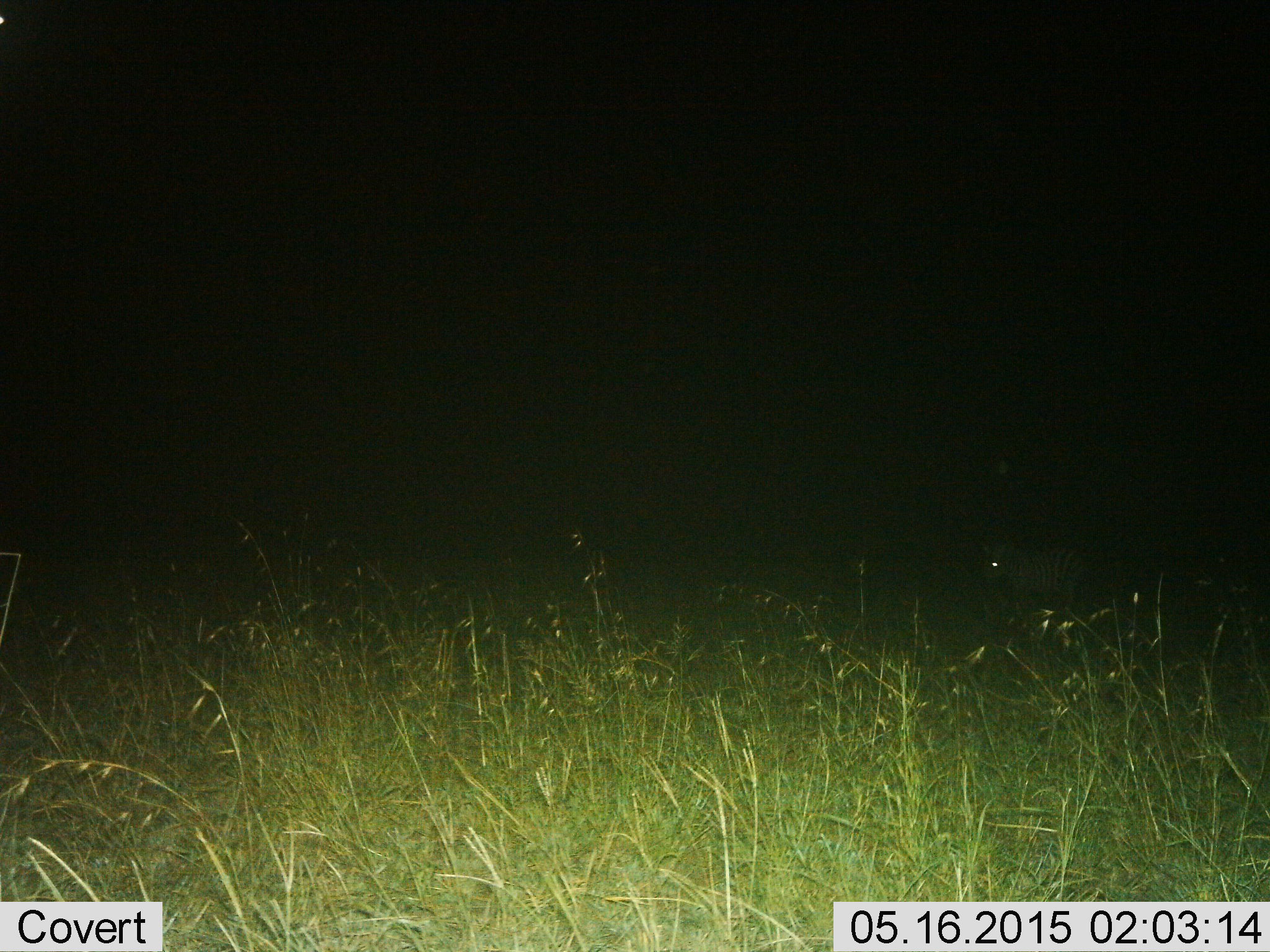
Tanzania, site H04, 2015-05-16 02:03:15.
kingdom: Animalia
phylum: Chordata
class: Mammalia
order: Perissodactyla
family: Equidae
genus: Equus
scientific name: Equus quagga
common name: plains zebra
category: zebra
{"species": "zebra (plains zebra) (Equus quagga)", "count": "1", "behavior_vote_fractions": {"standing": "100%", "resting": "0%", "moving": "0%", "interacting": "0%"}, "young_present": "0%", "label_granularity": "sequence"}